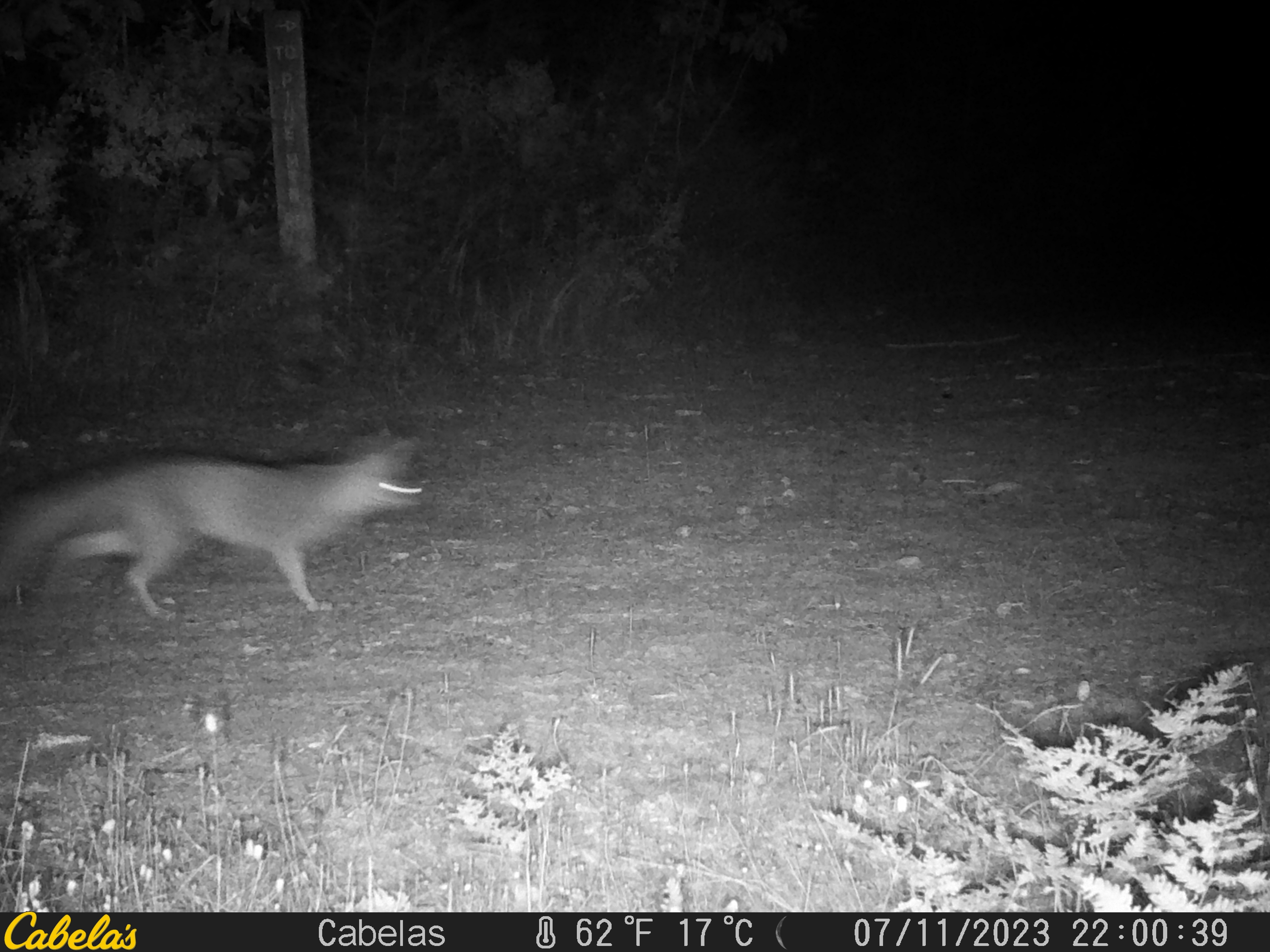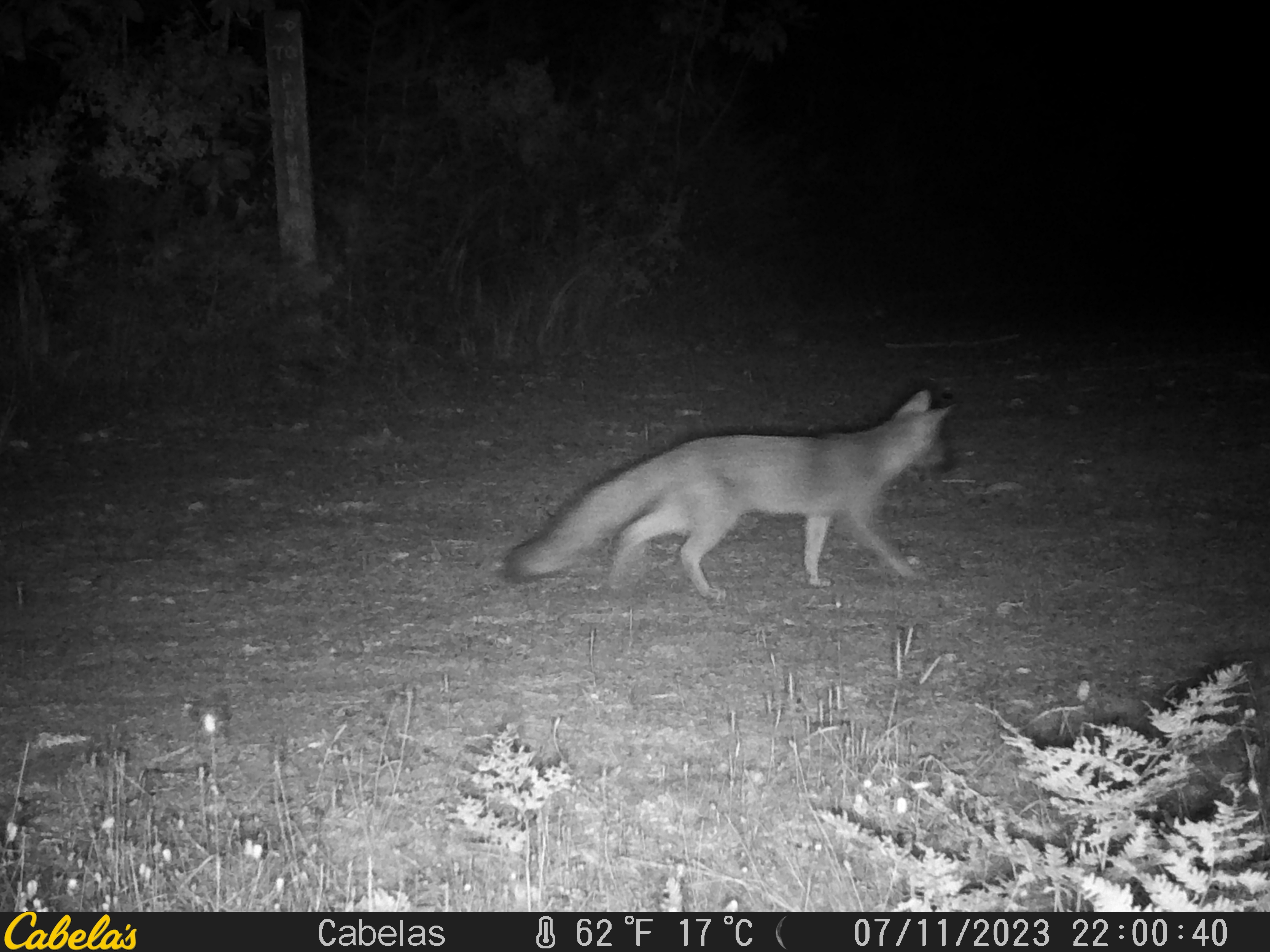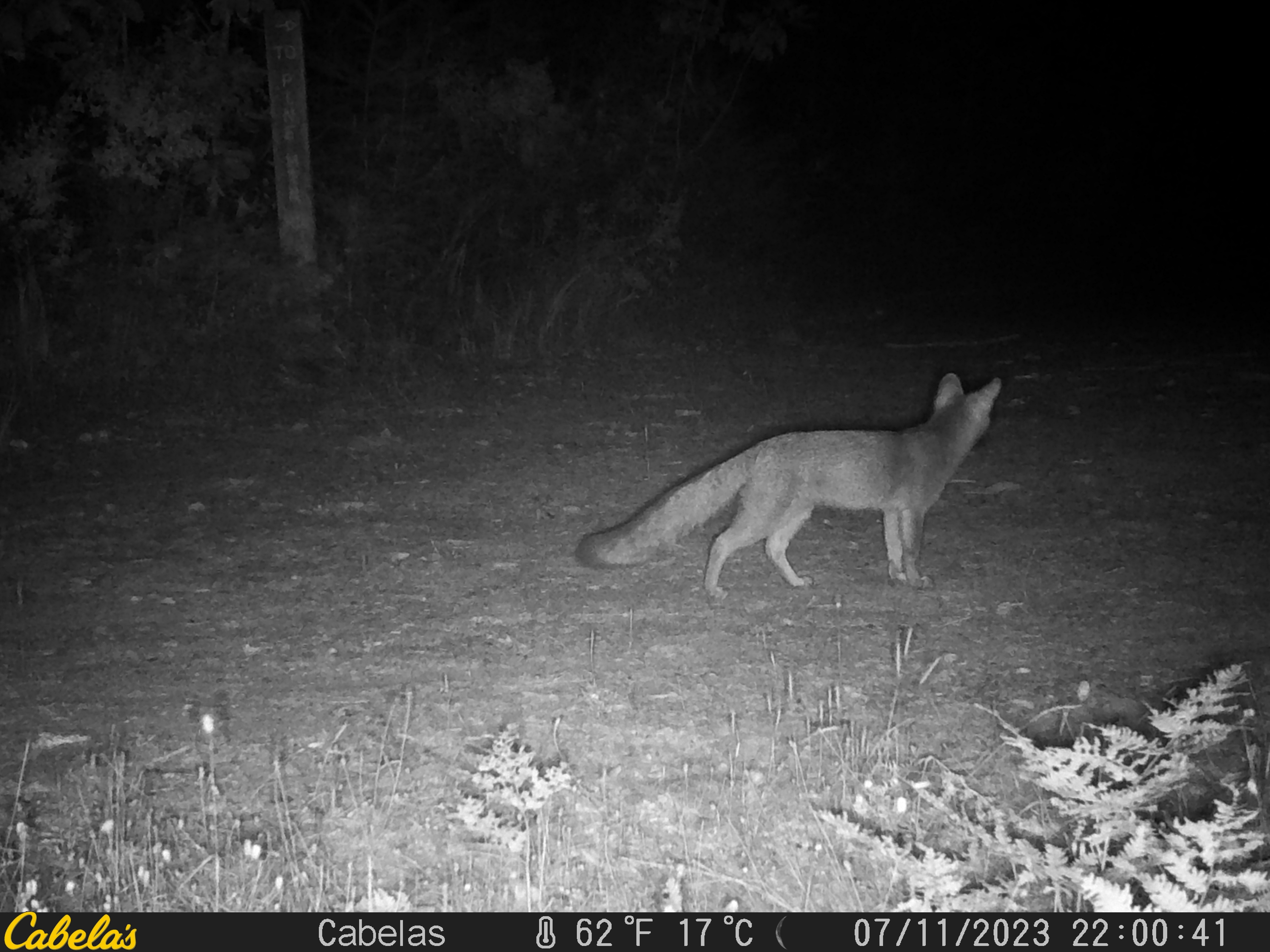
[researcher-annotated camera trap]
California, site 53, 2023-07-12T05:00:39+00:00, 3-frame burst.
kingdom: Animalia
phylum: Chordata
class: Mammalia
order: Carnivora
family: Canidae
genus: Urocyon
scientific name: Urocyon cinereoargenteus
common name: gray fox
Gray fox (Urocyon cinereoargenteus).